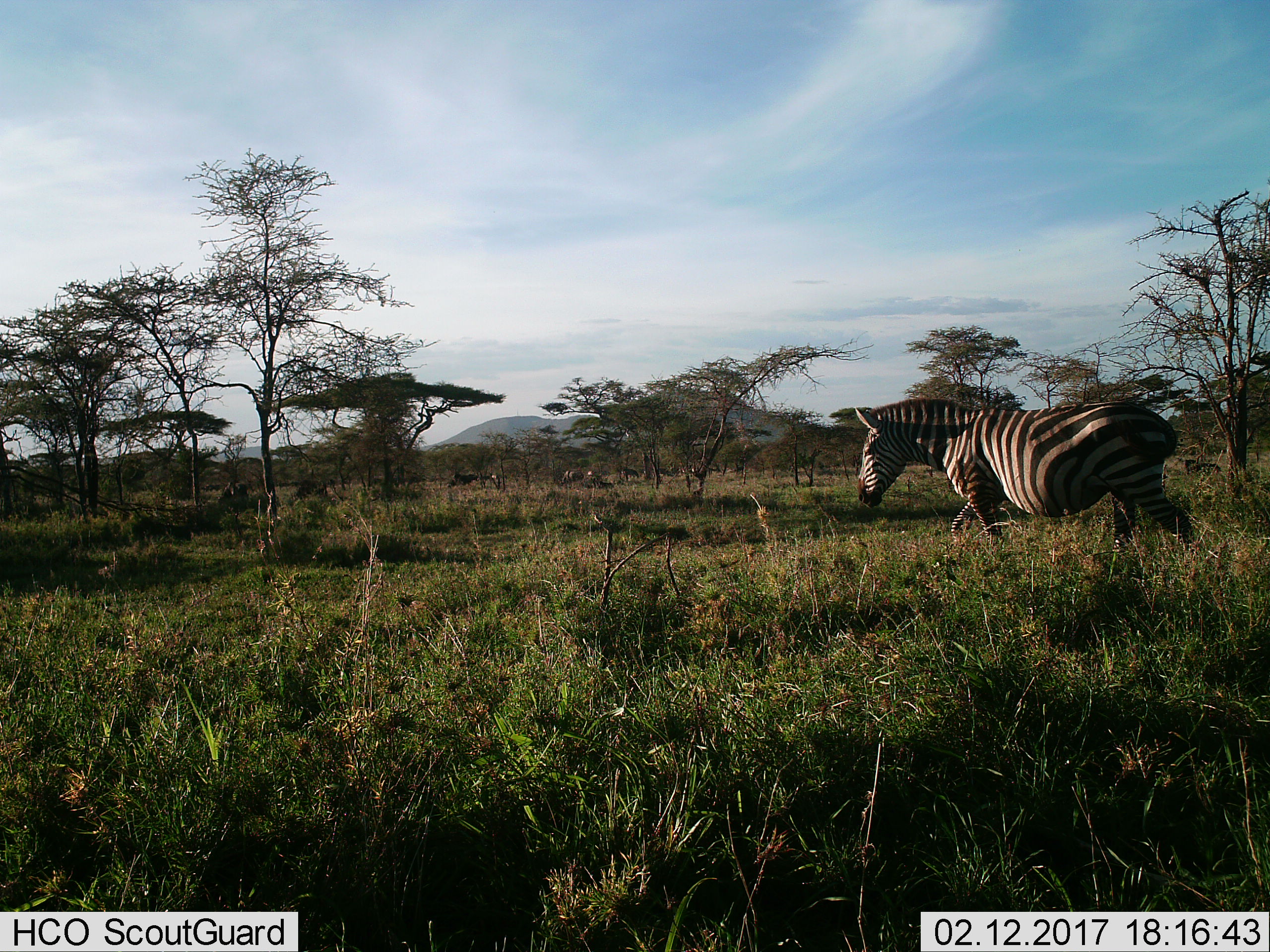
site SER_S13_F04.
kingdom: Animalia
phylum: Chordata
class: Mammalia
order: Perissodactyla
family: Equidae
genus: Equus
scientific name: Equus quagga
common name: plains zebra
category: zebraplains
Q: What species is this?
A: Zebraplains (plains zebra) (Equus quagga).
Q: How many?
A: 1.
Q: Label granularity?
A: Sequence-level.